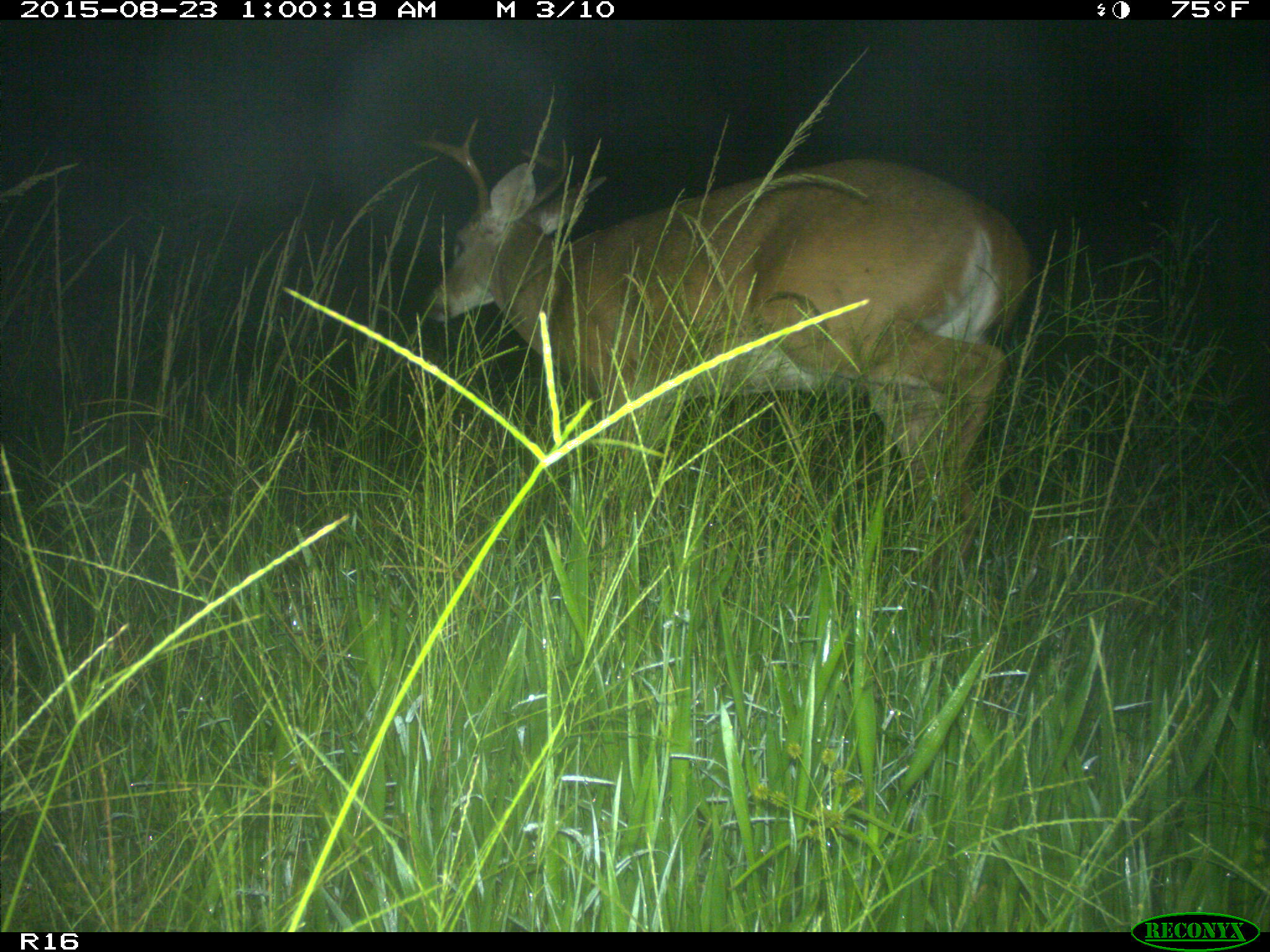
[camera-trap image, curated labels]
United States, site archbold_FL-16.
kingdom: Animalia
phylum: Chordata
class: Mammalia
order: Artiodactyla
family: Cervidae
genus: Odocoileus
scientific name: Odocoileus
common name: deer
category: unidentified deer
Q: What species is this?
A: Unidentified deer (deer) (Odocoileus).